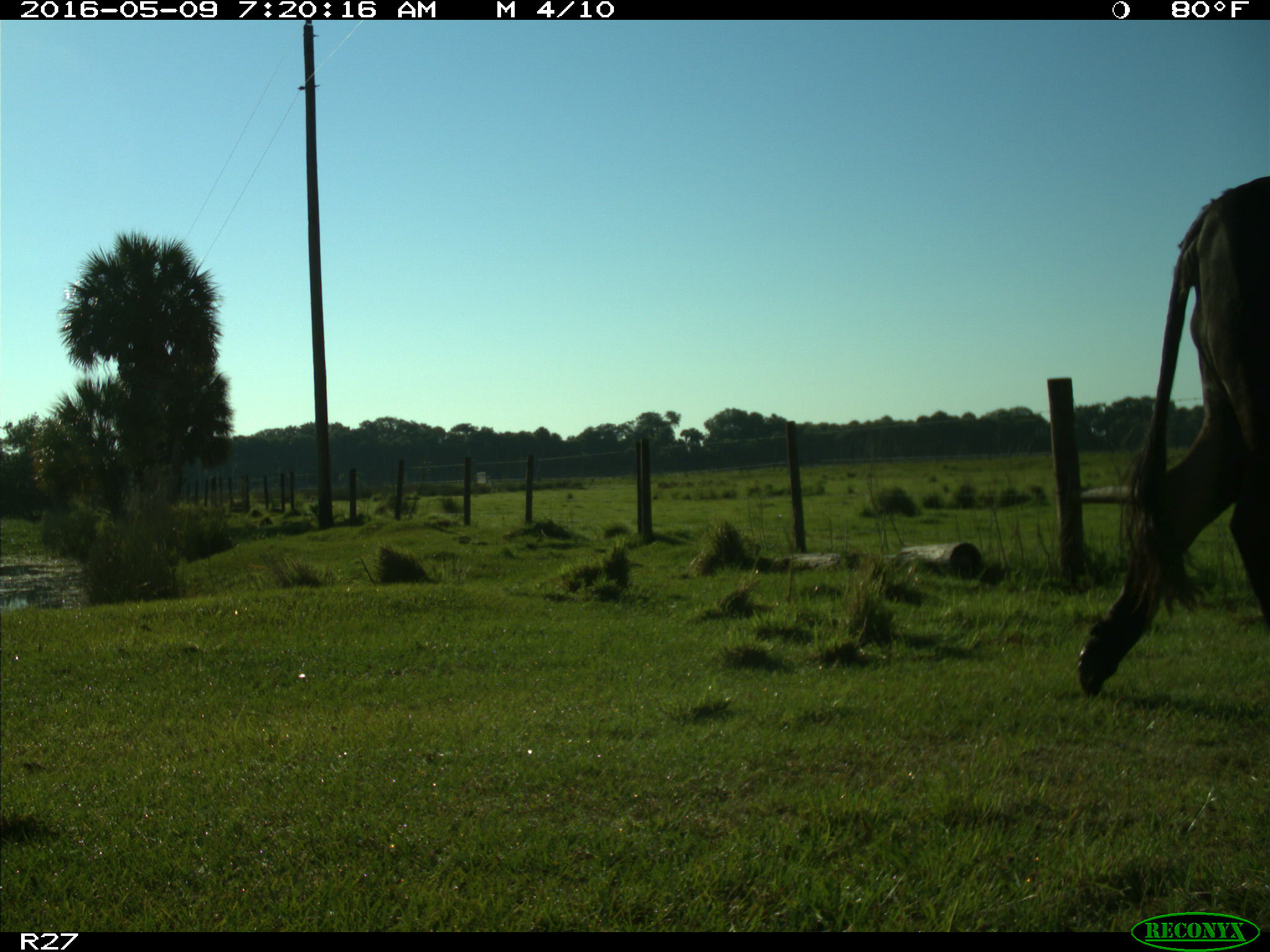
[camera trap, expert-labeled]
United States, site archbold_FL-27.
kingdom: Animalia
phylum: Chordata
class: Mammalia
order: Artiodactyla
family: Bovidae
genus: Bos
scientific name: Bos taurus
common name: domestic cow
Bos taurus (domestic cow).